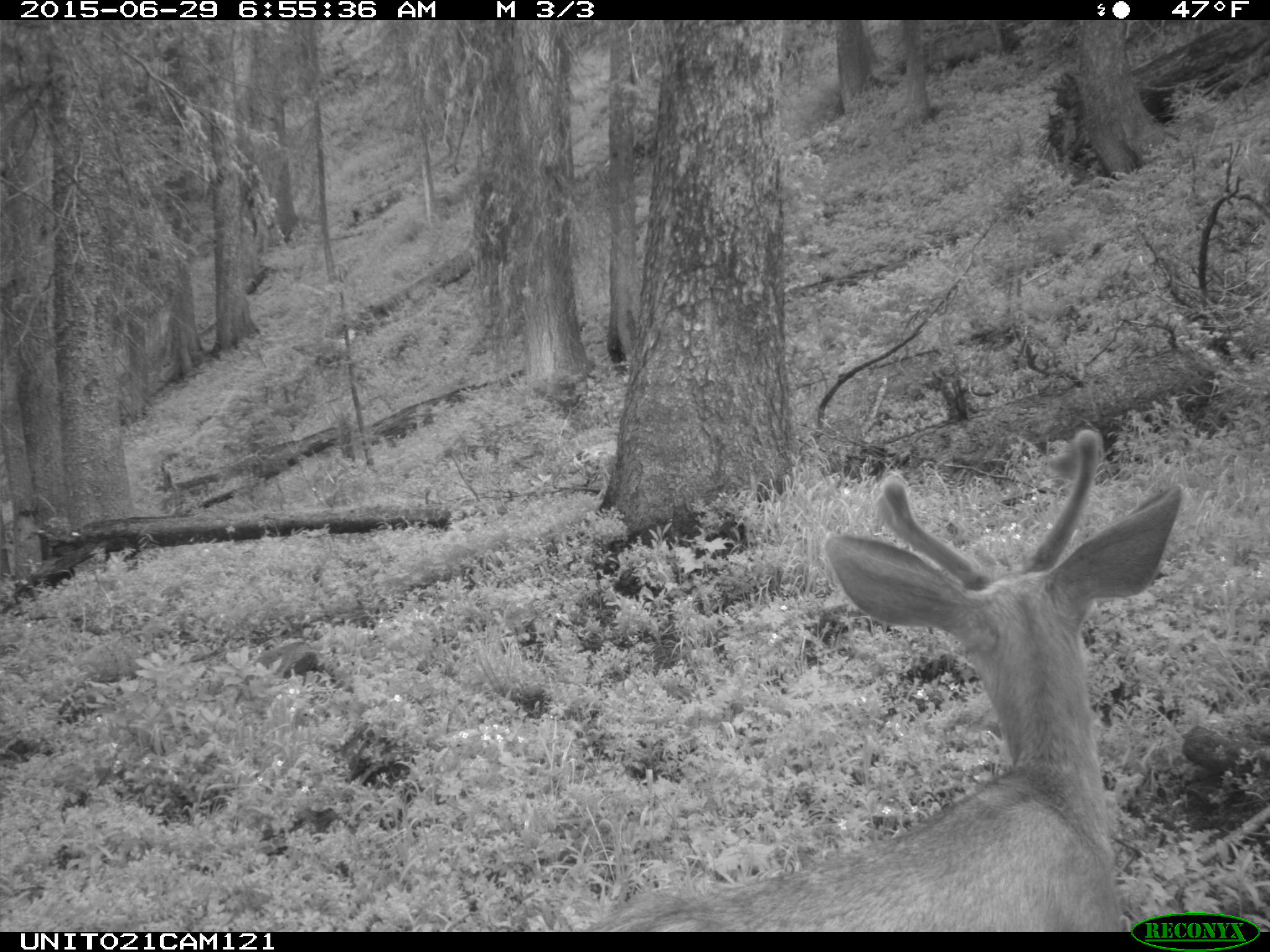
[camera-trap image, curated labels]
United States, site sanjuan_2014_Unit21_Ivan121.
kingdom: Animalia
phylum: Chordata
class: Mammalia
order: Artiodactyla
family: Cervidae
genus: Odocoileus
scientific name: Odocoileus hemionus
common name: mule deer